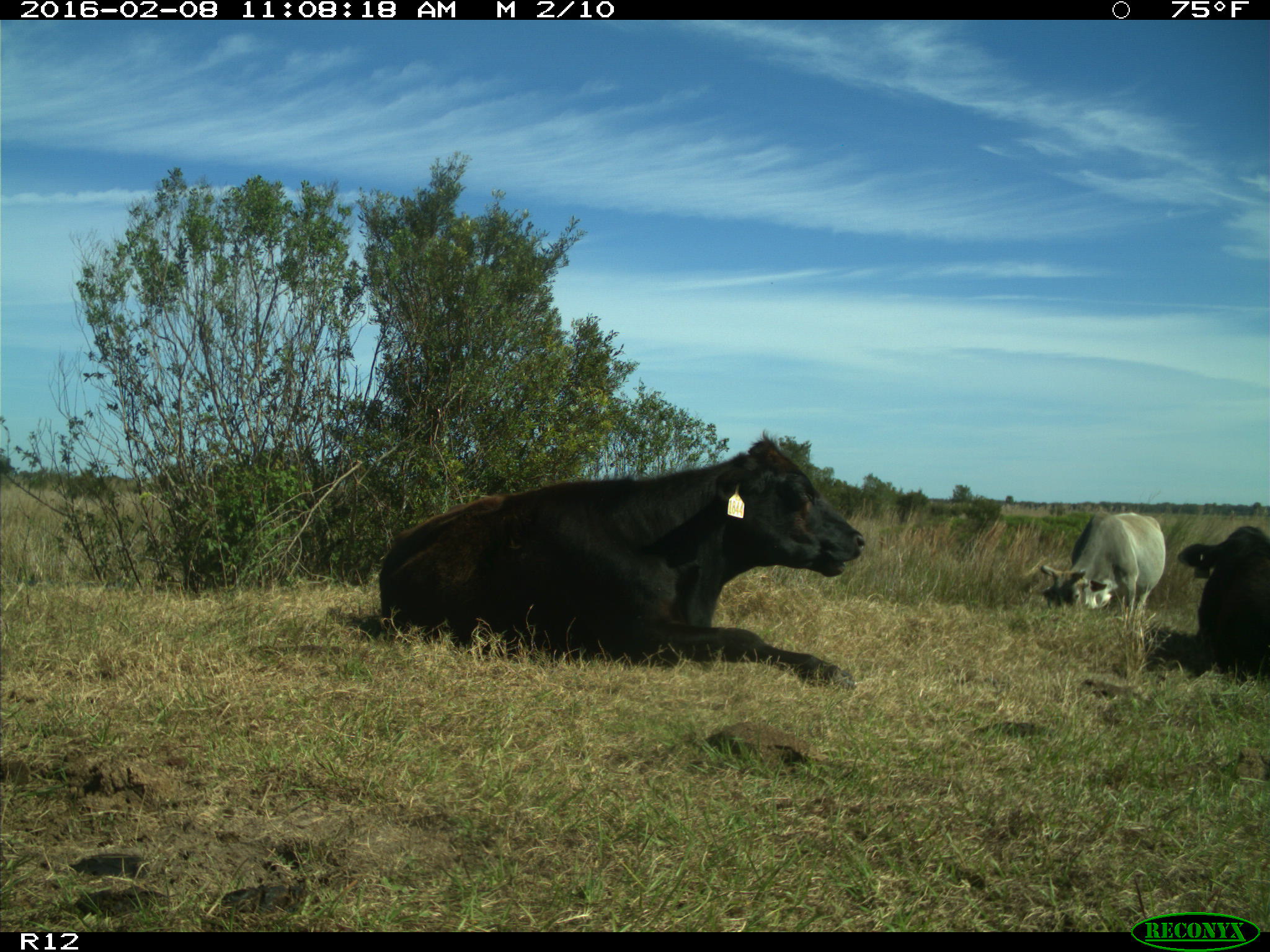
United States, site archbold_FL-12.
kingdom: Animalia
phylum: Chordata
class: Mammalia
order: Artiodactyla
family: Bovidae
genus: Bos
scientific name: Bos taurus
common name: domestic cow